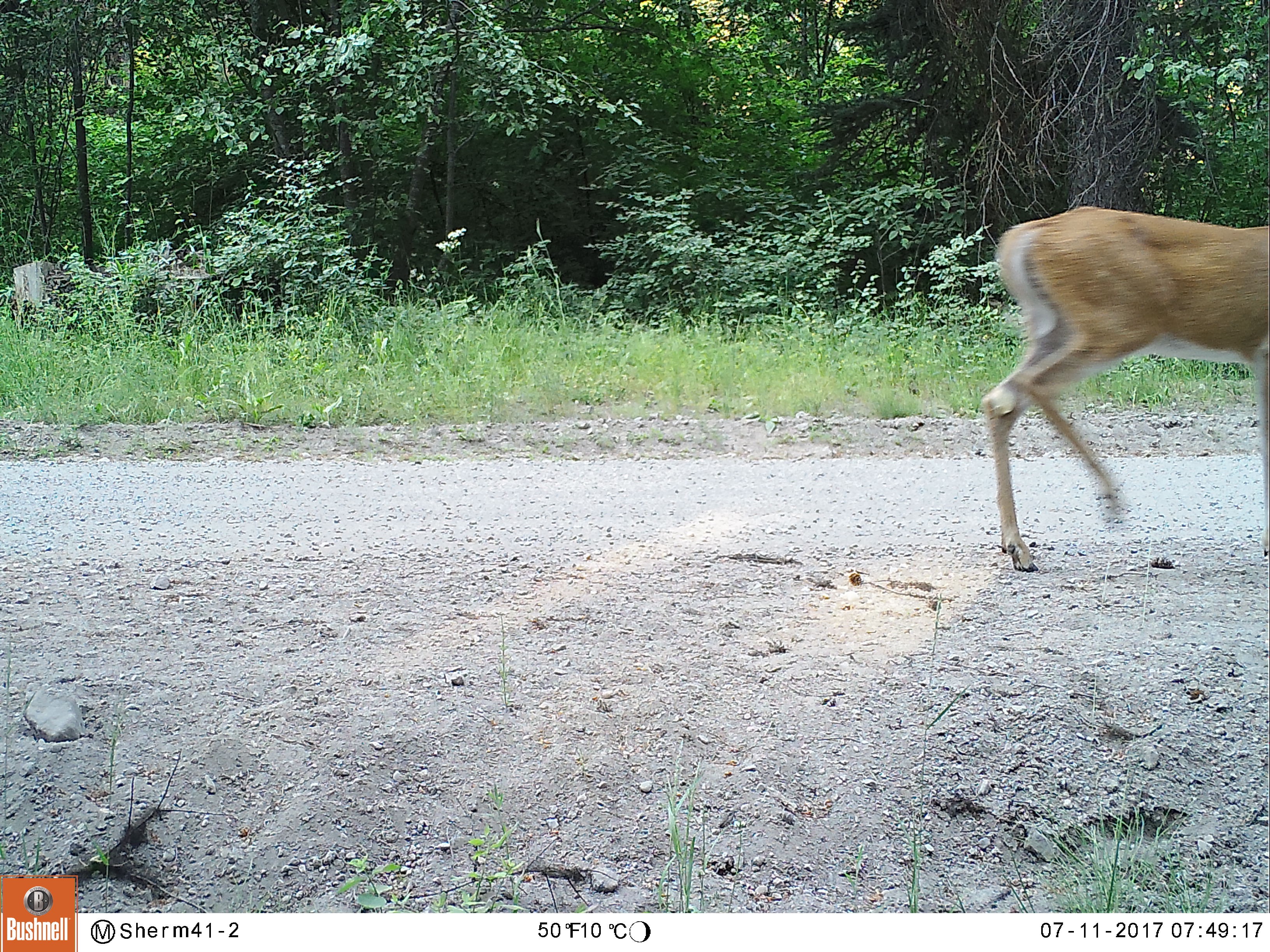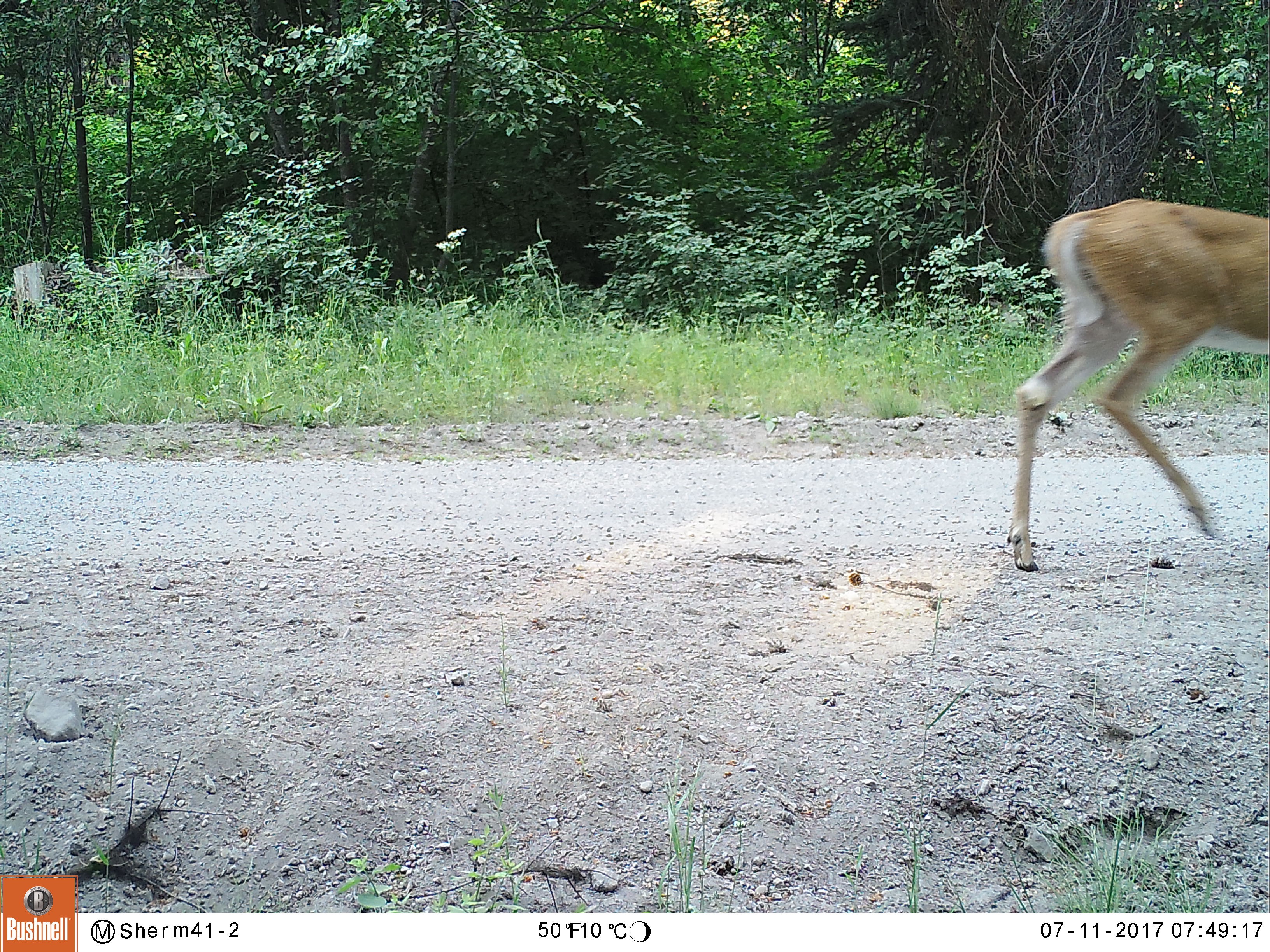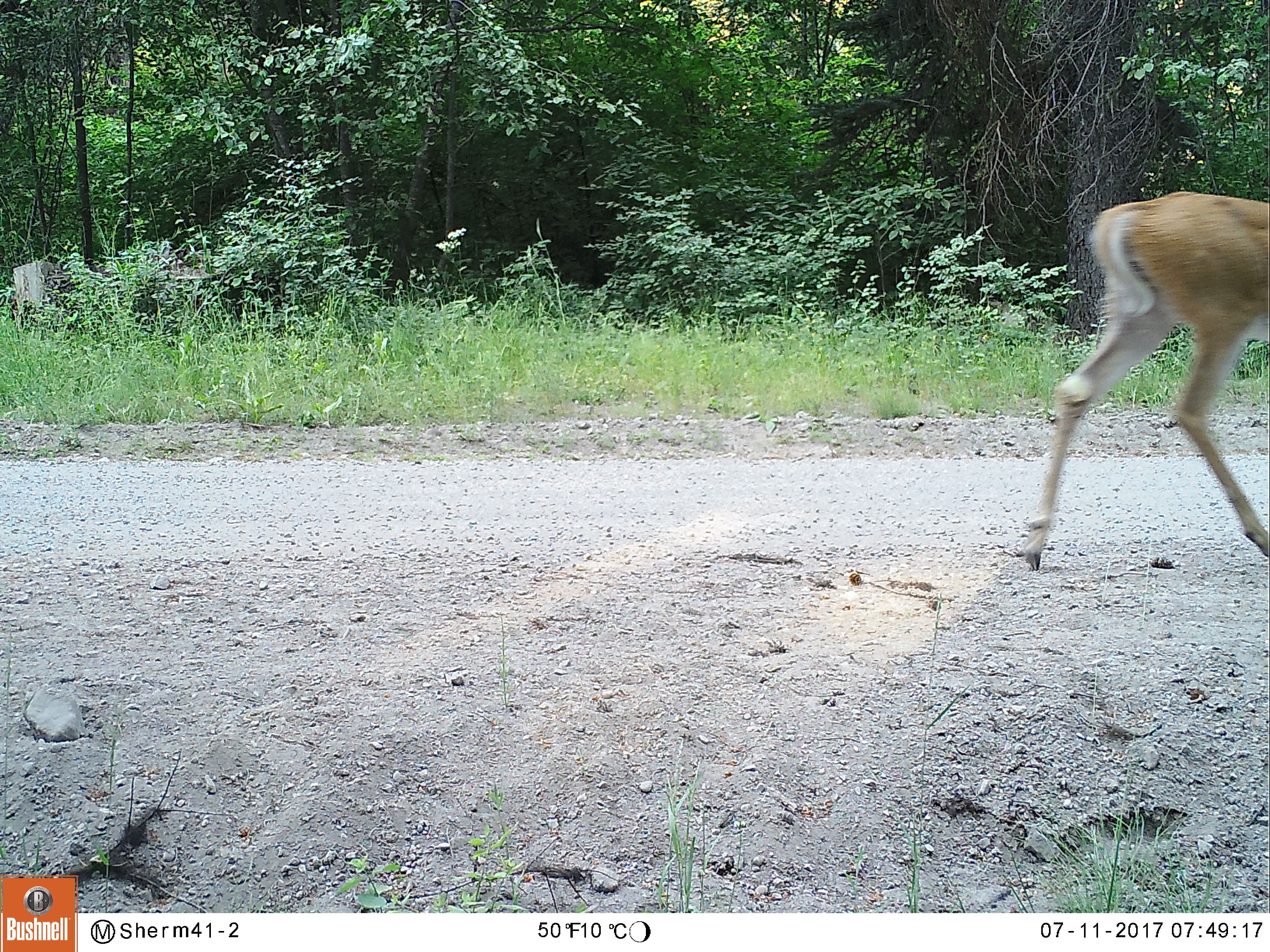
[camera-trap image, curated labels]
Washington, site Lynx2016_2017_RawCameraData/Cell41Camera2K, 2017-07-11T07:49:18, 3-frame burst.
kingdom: Animalia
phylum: Chordata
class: Mammalia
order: Artiodactyla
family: Cervidae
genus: Odocoileus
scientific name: Odocoileus virginianus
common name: white-tailed deer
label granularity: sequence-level